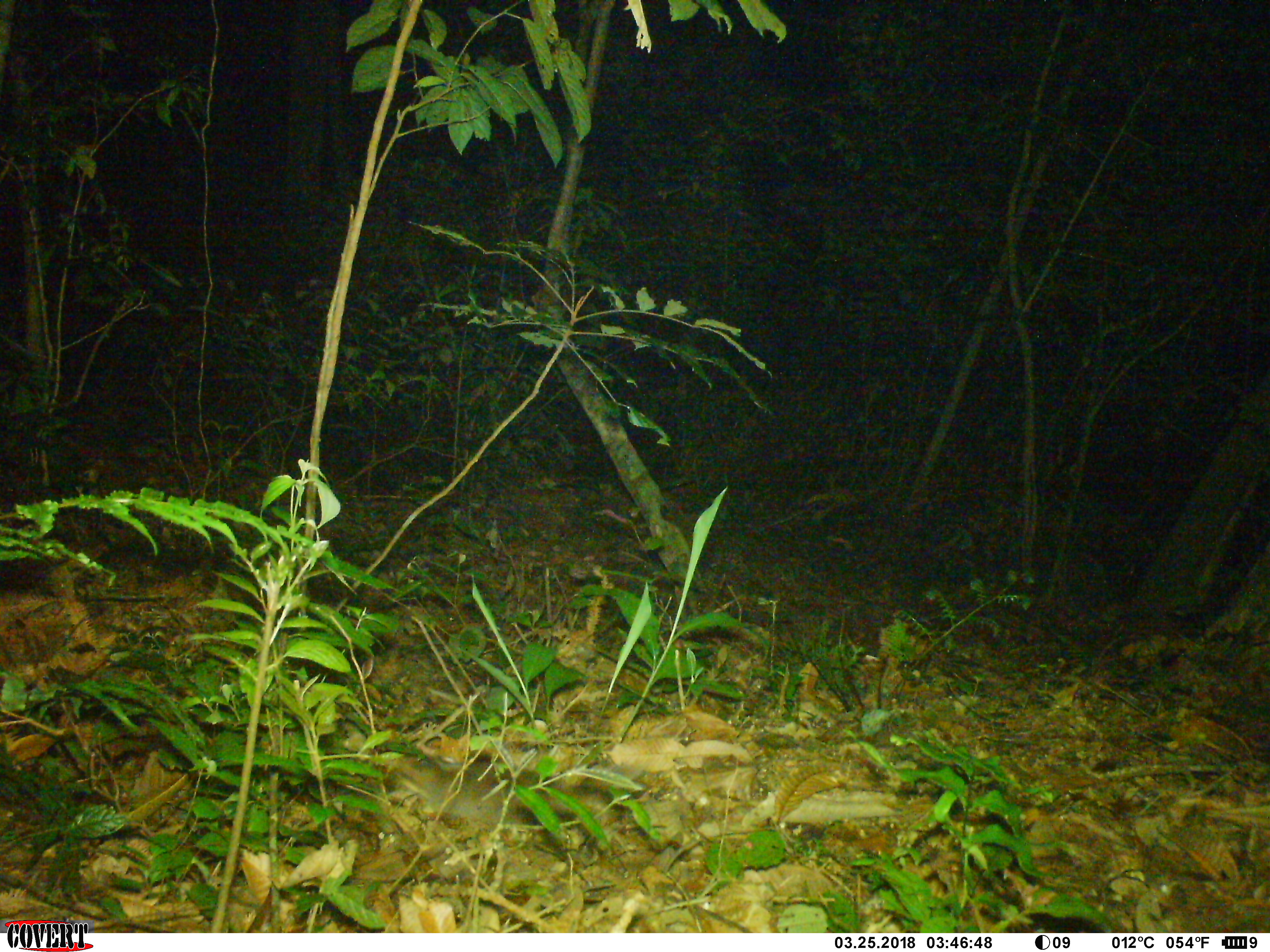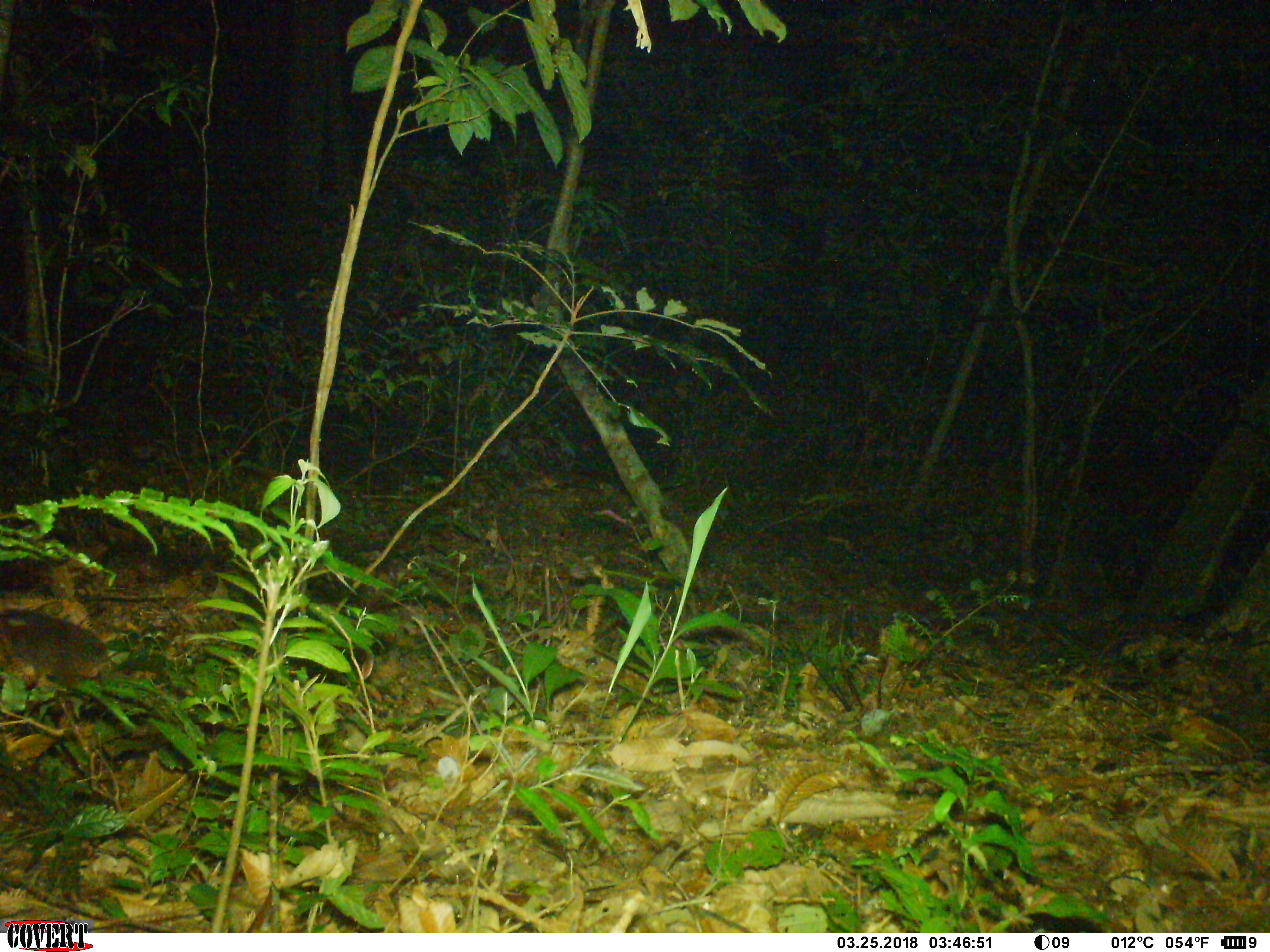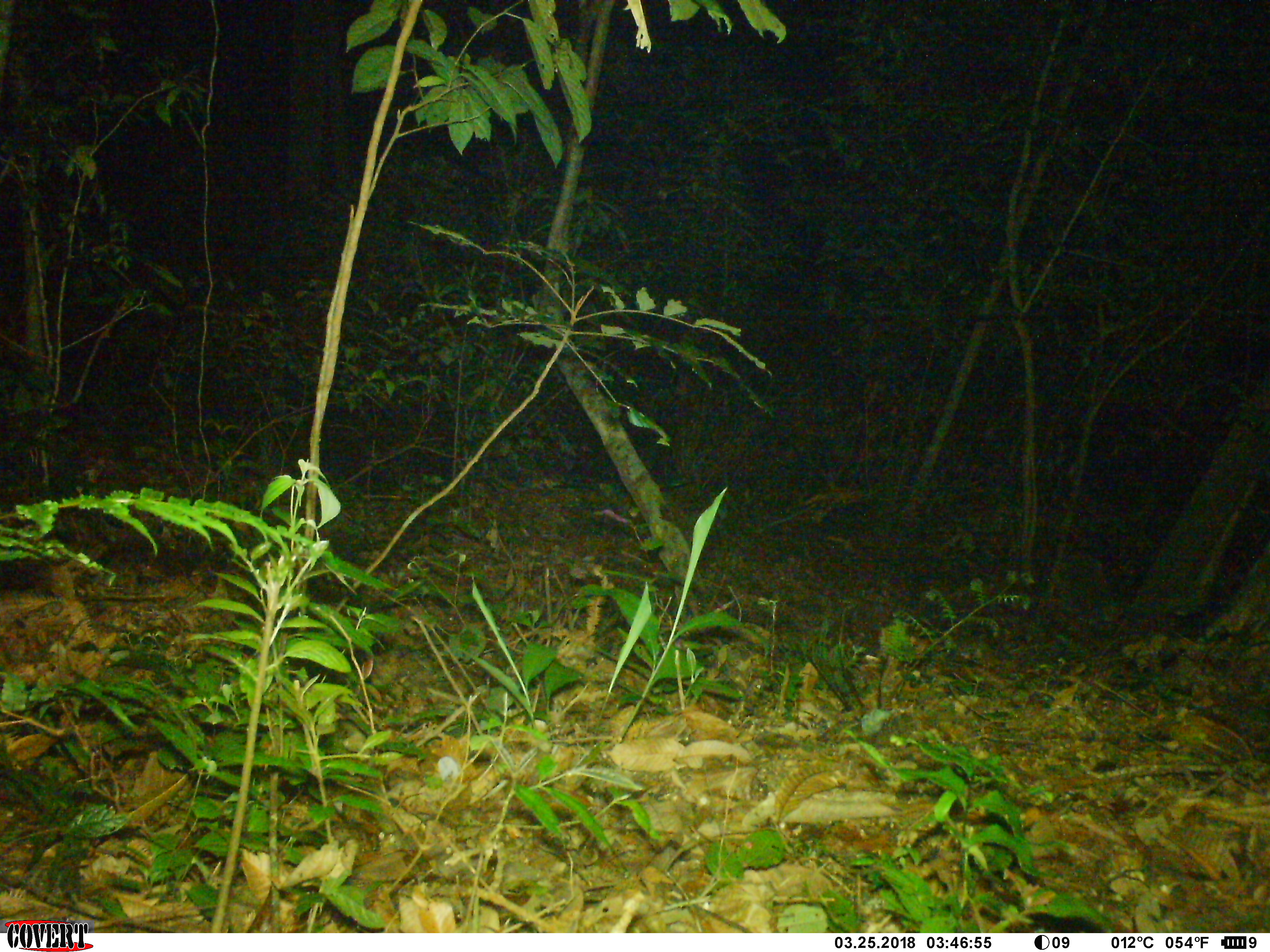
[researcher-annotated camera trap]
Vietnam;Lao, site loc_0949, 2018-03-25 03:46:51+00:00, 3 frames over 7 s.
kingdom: Animalia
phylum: Chordata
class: Mammalia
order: Carnivora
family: Mustelidae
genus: Melogale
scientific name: Melogale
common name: ferret badger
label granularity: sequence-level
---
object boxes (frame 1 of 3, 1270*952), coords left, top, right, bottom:
ferret badger: 387, 750, 526, 825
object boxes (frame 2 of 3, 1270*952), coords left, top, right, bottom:
ferret badger: 0, 607, 109, 680